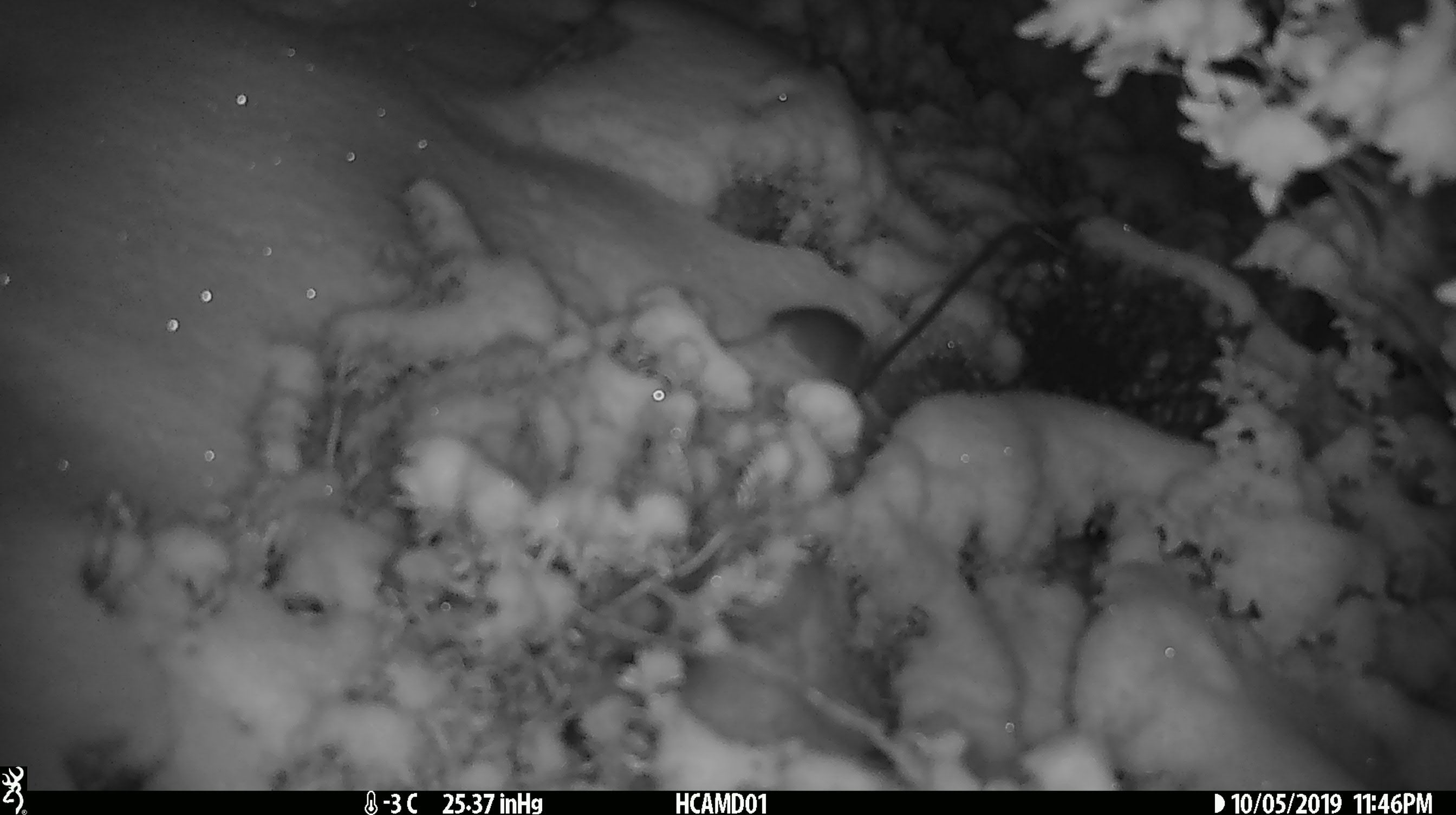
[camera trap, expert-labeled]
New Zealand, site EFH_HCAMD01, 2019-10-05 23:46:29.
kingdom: Animalia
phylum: Chordata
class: Mammalia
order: Rodentia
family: Muridae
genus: Mus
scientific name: Mus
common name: mouse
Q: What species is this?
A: Mouse (Mus).